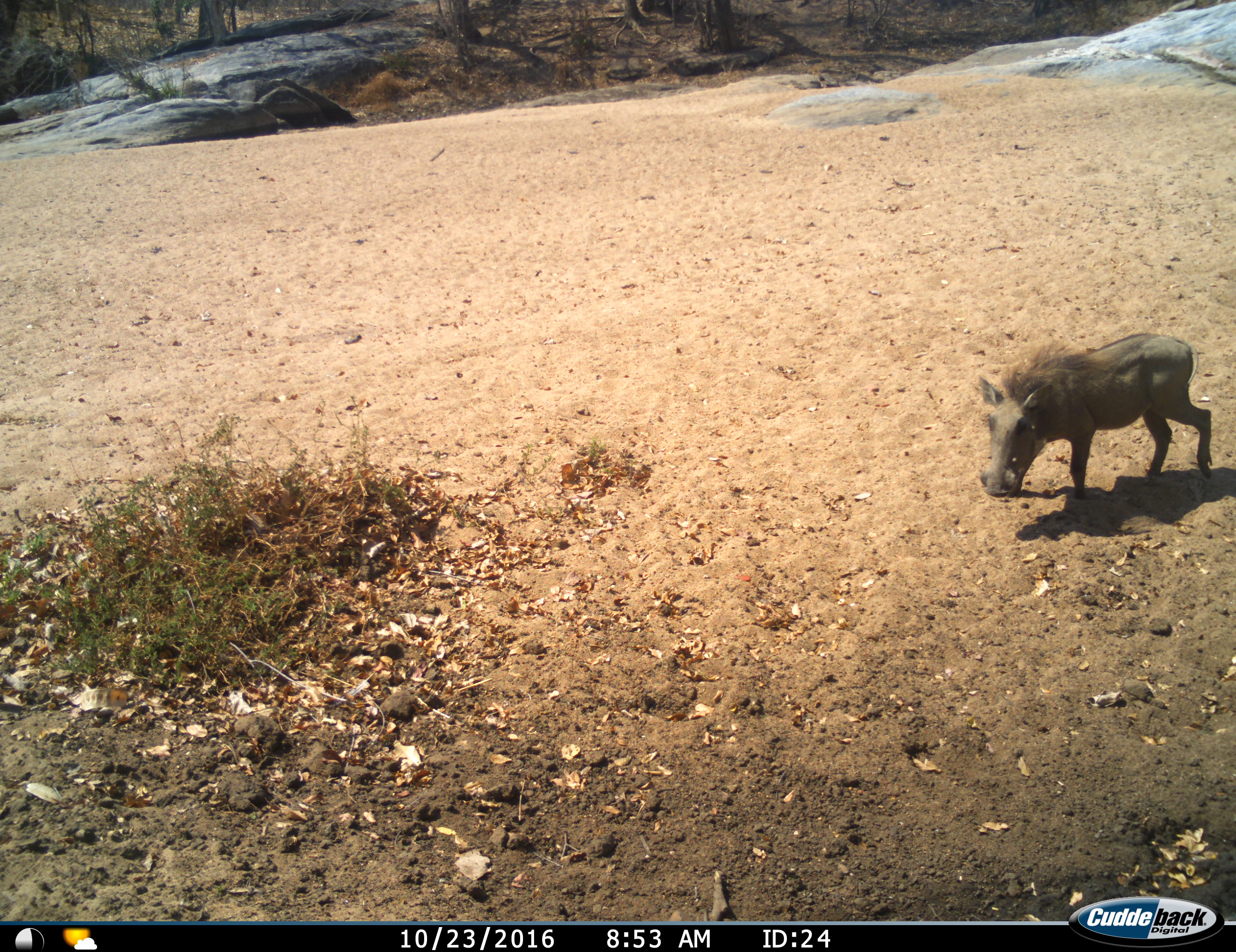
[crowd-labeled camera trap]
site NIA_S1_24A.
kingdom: Animalia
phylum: Chordata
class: Mammalia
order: Artiodactyla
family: Suidae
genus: Phacochoerus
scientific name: Phacochoerus africanus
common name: warthog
Warthog (Phacochoerus africanus), count 1. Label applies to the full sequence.